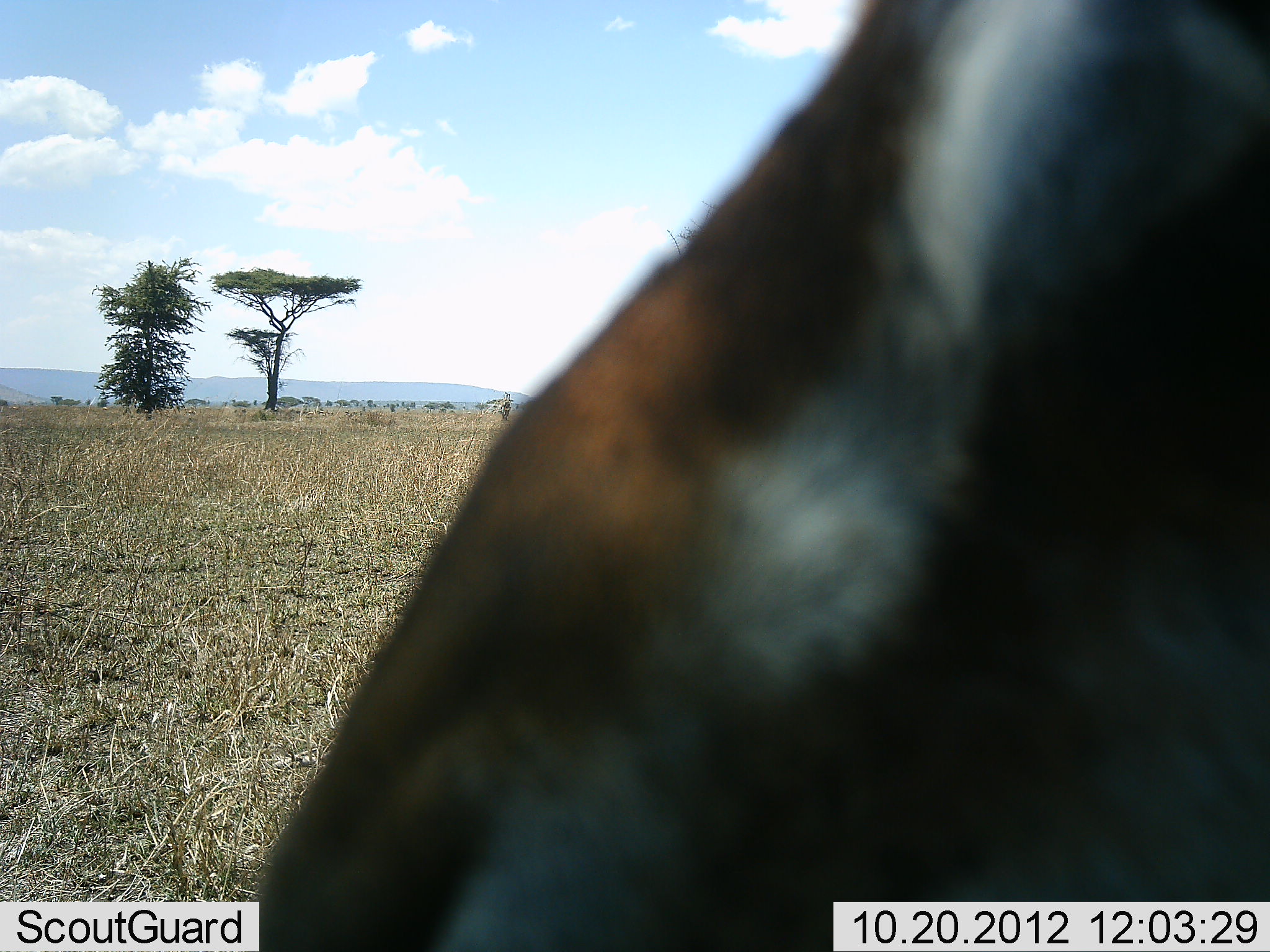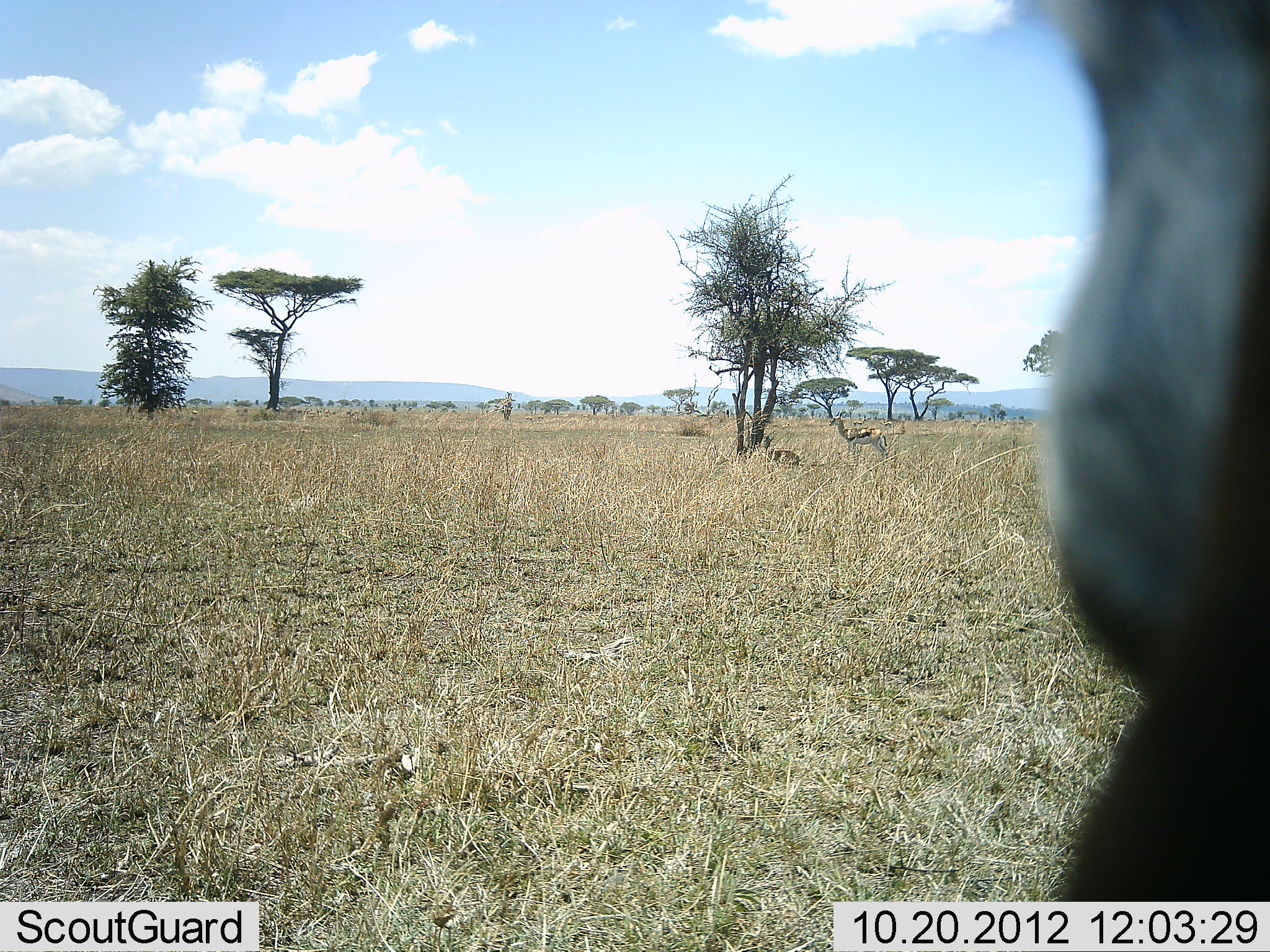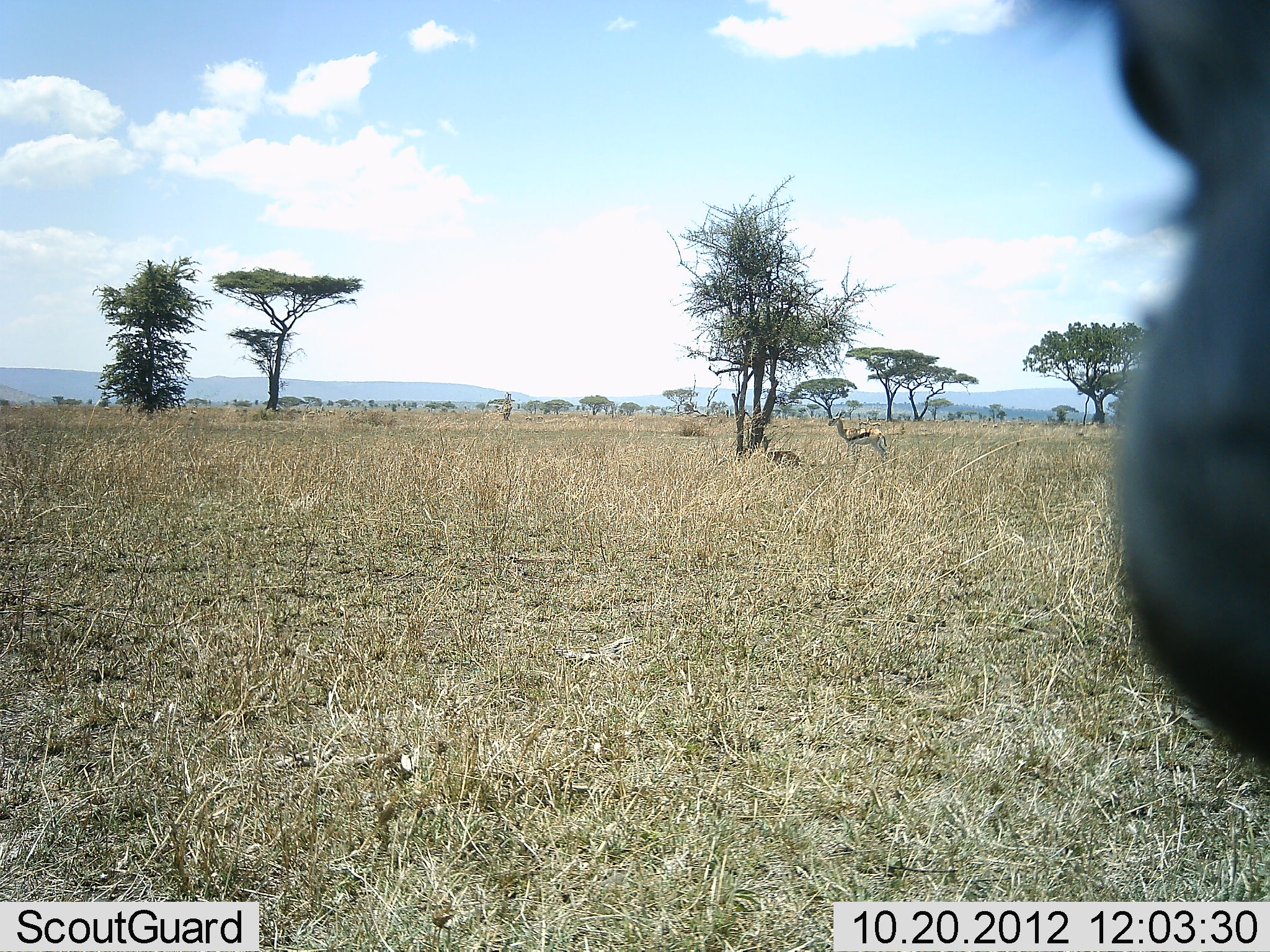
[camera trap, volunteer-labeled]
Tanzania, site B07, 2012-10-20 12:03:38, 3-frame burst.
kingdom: Animalia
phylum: Chordata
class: Mammalia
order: Artiodactyla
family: Bovidae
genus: Eudorcas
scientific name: Eudorcas thomsonii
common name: thomson's gazelle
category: gazellethomsons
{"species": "gazellethomsons (thomson's gazelle) (Eudorcas thomsonii)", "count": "3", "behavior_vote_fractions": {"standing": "80%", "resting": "70%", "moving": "20%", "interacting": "10%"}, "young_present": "0%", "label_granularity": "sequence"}